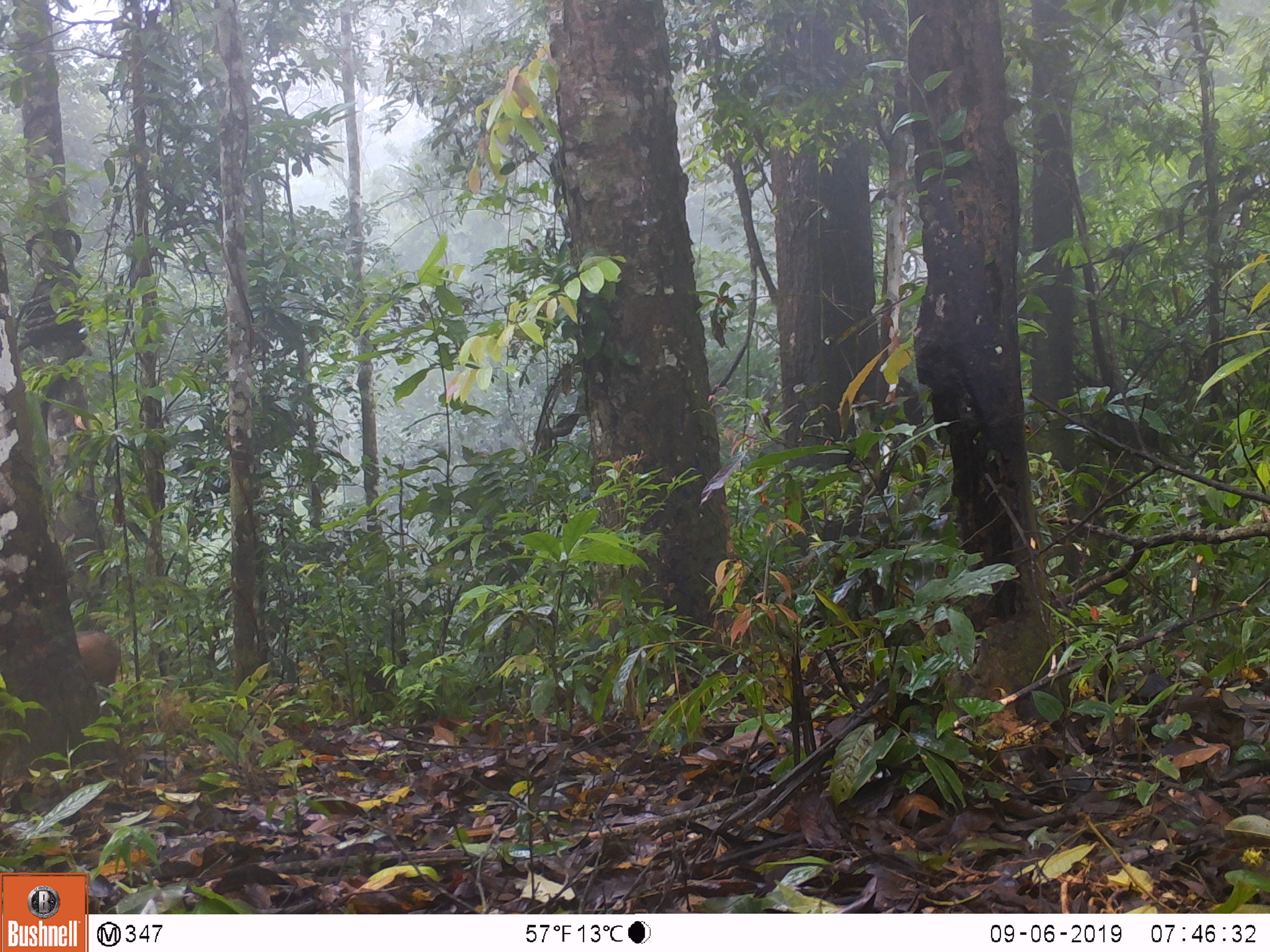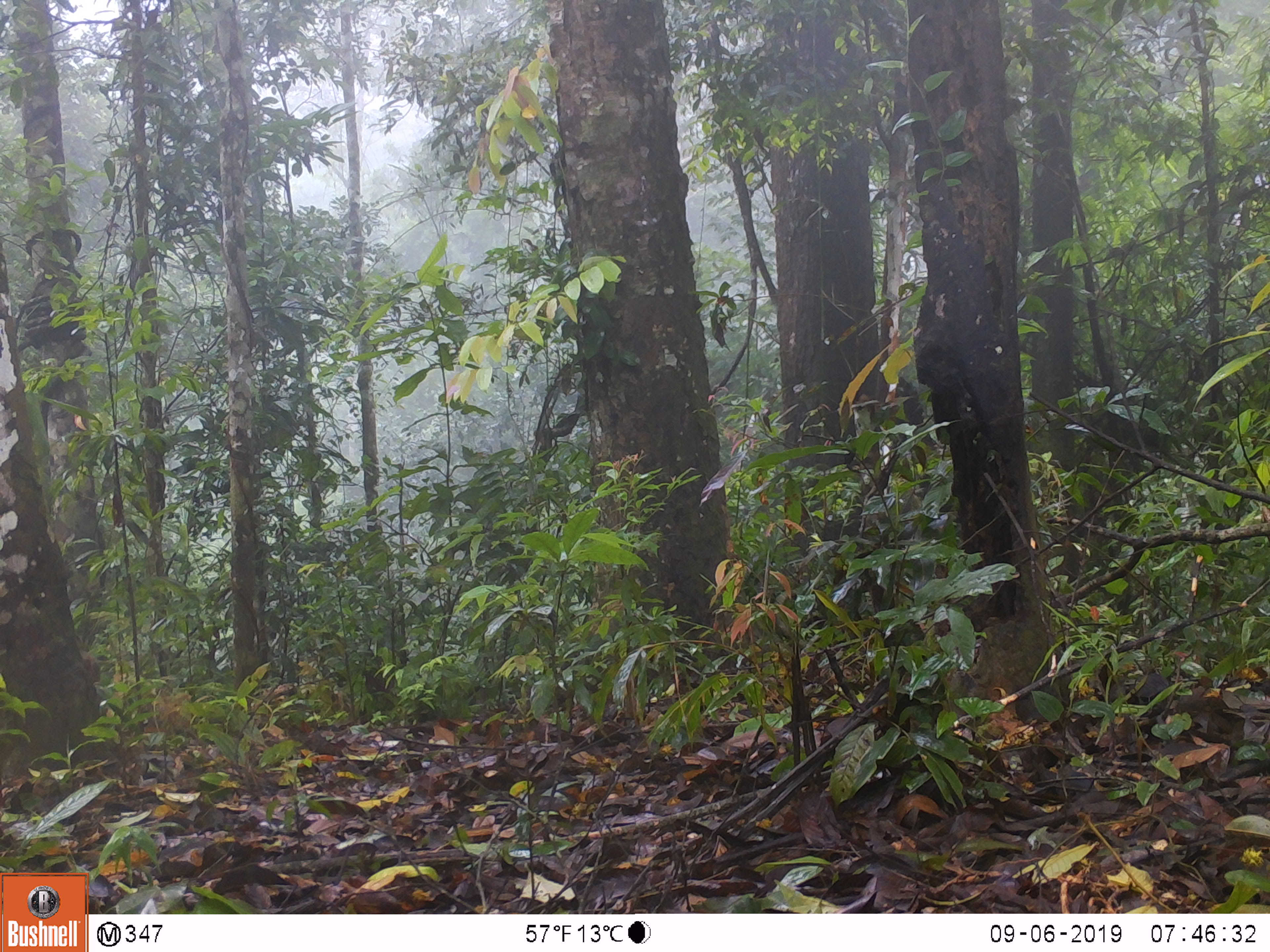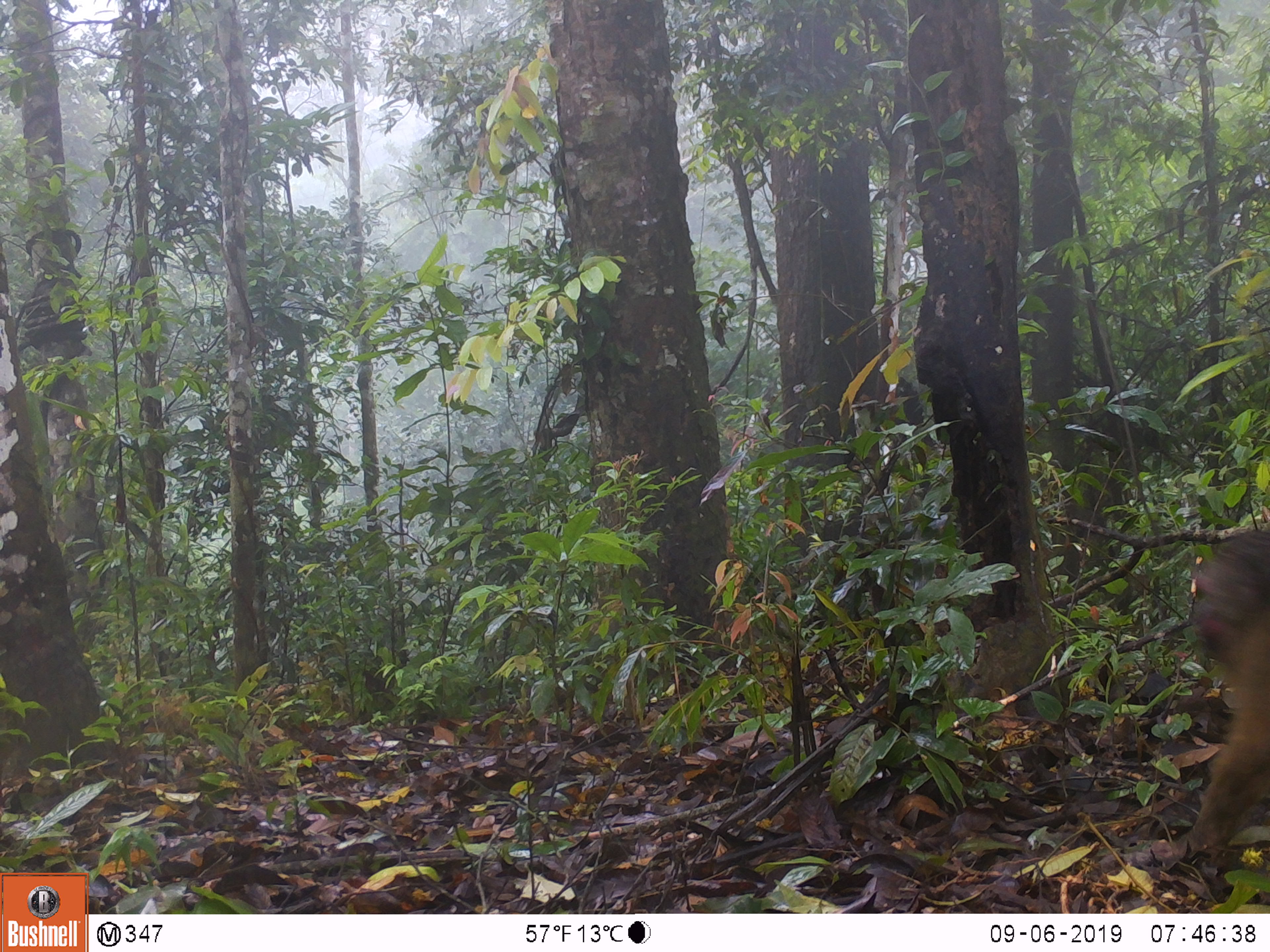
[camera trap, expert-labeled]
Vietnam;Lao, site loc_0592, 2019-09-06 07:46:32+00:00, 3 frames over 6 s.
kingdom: Animalia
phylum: Chordata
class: Mammalia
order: Primates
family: Cercopithecidae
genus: Macaca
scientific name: Macaca arctoides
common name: stump-tailed macaque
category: stump tailed macaque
Stump tailed macaque (stump-tailed macaque) (Macaca arctoides). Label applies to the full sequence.